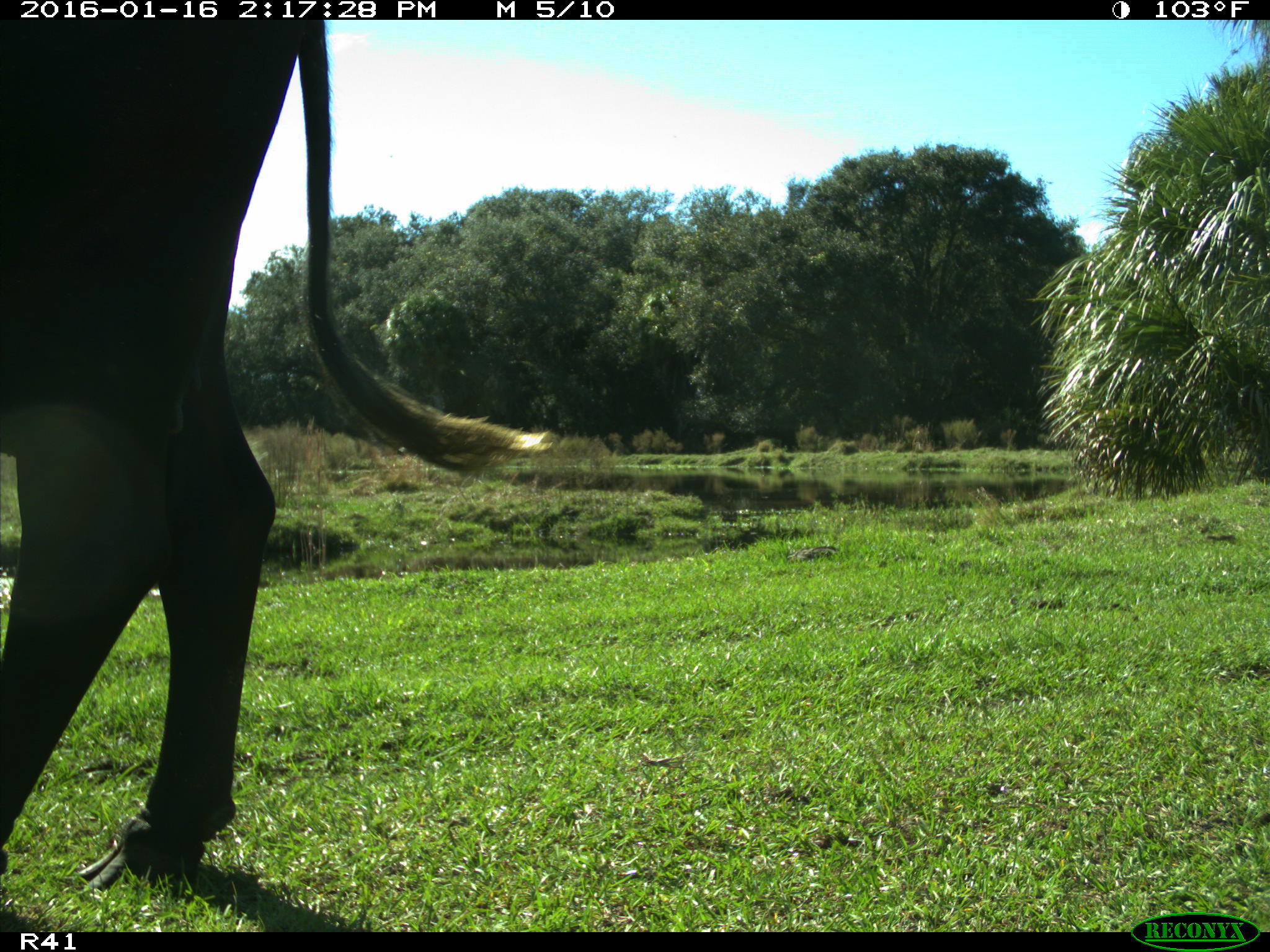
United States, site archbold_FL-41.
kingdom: Animalia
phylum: Chordata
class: Mammalia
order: Artiodactyla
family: Bovidae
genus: Bos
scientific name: Bos taurus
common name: domestic cow